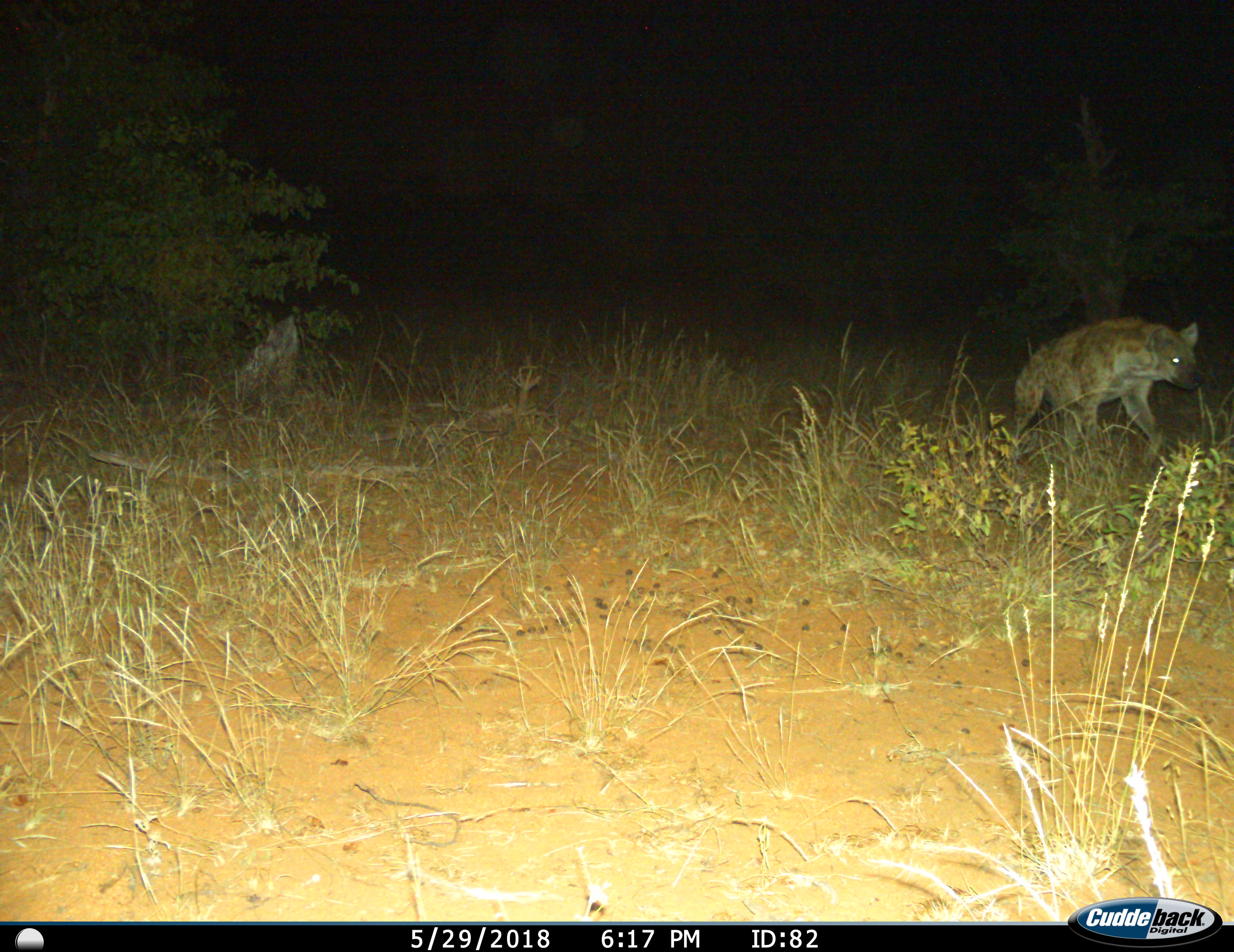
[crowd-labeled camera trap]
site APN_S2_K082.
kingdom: Animalia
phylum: Chordata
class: Mammalia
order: Carnivora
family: Hyaenidae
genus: Crocuta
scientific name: Crocuta crocuta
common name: spotted hyena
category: hyenaspotted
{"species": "hyenaspotted (spotted hyena) (Crocuta crocuta)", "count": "1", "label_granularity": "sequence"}